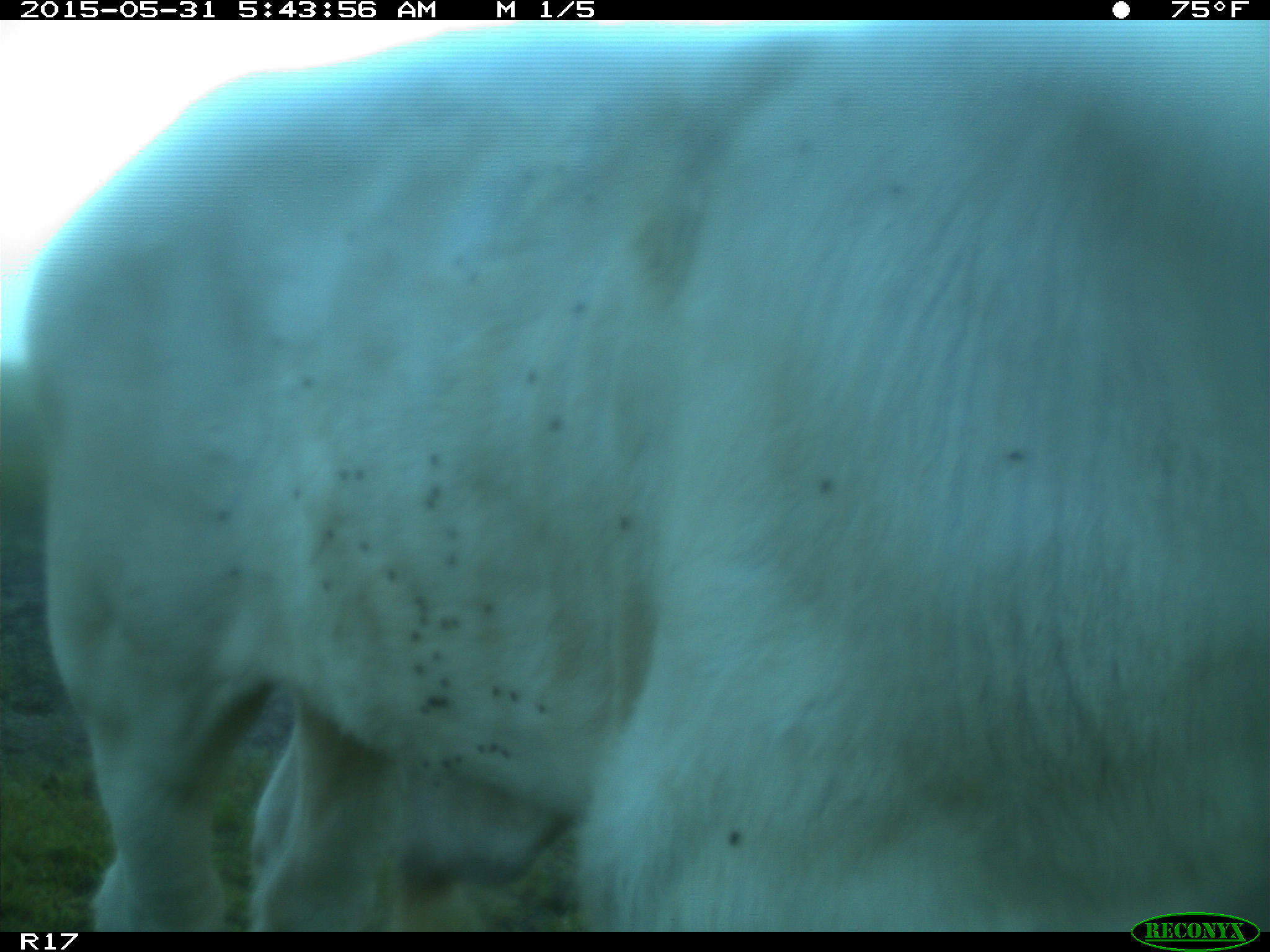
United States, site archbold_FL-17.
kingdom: Animalia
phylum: Chordata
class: Mammalia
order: Artiodactyla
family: Bovidae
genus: Bos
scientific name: Bos taurus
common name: domestic cow